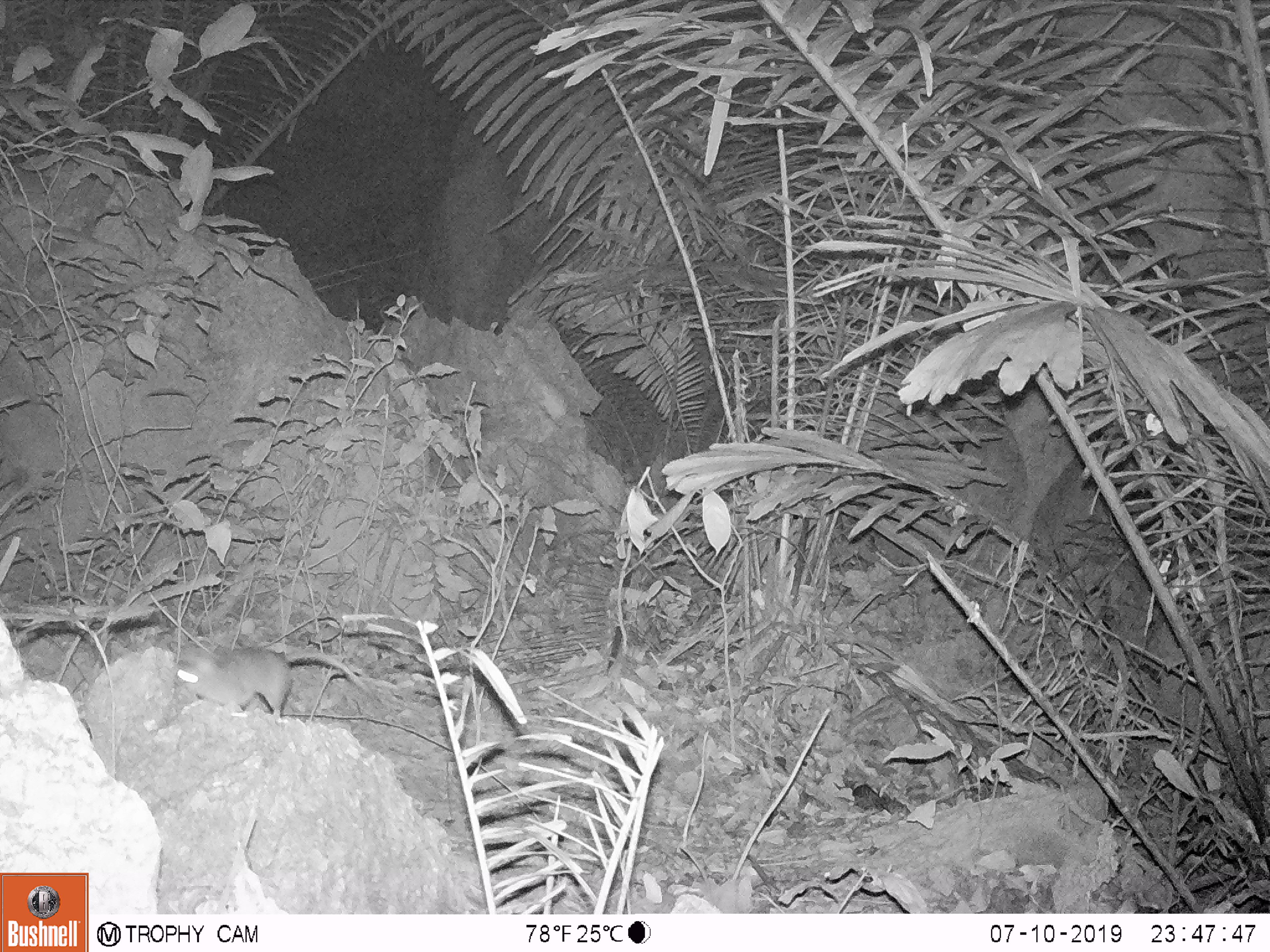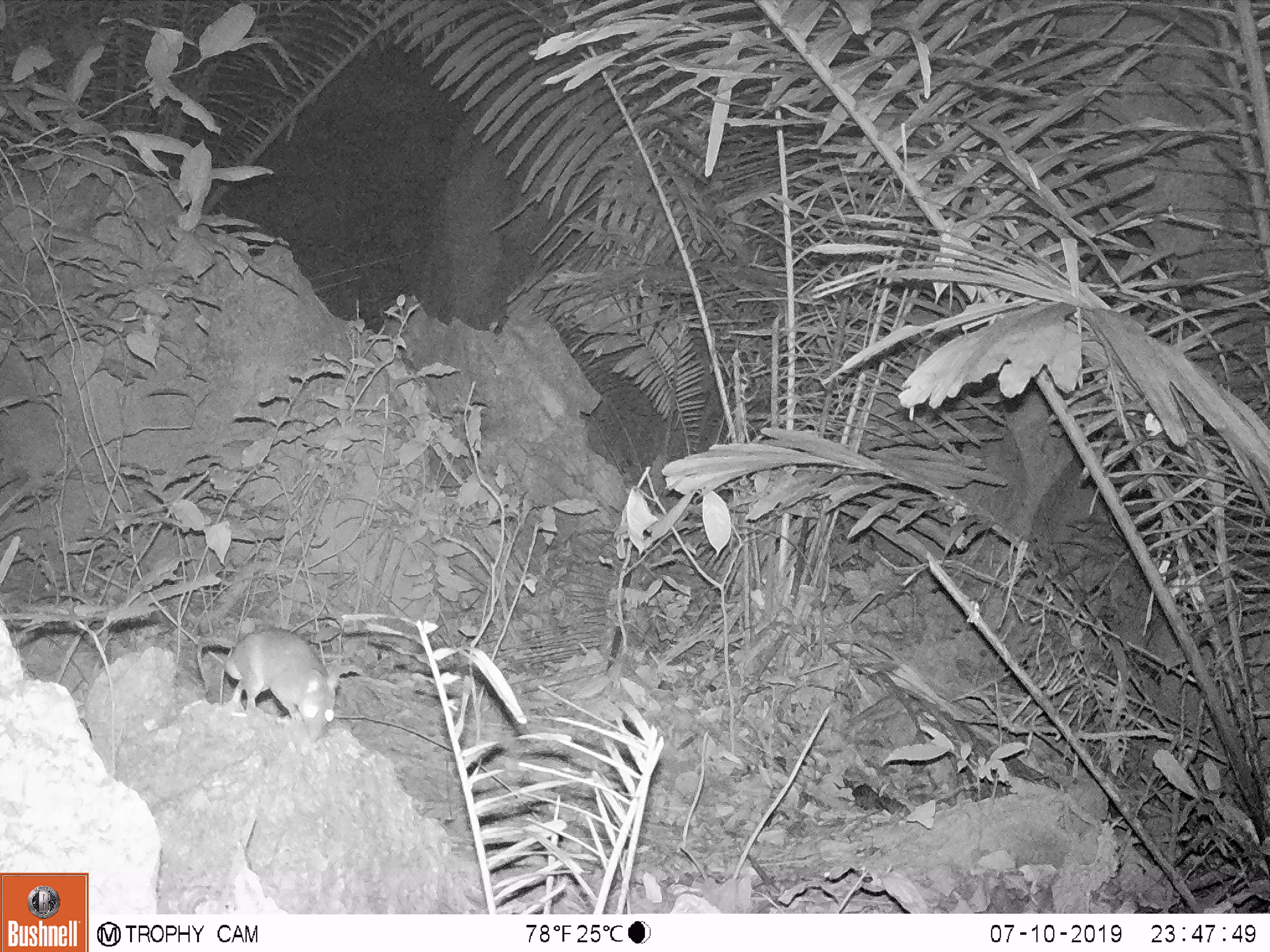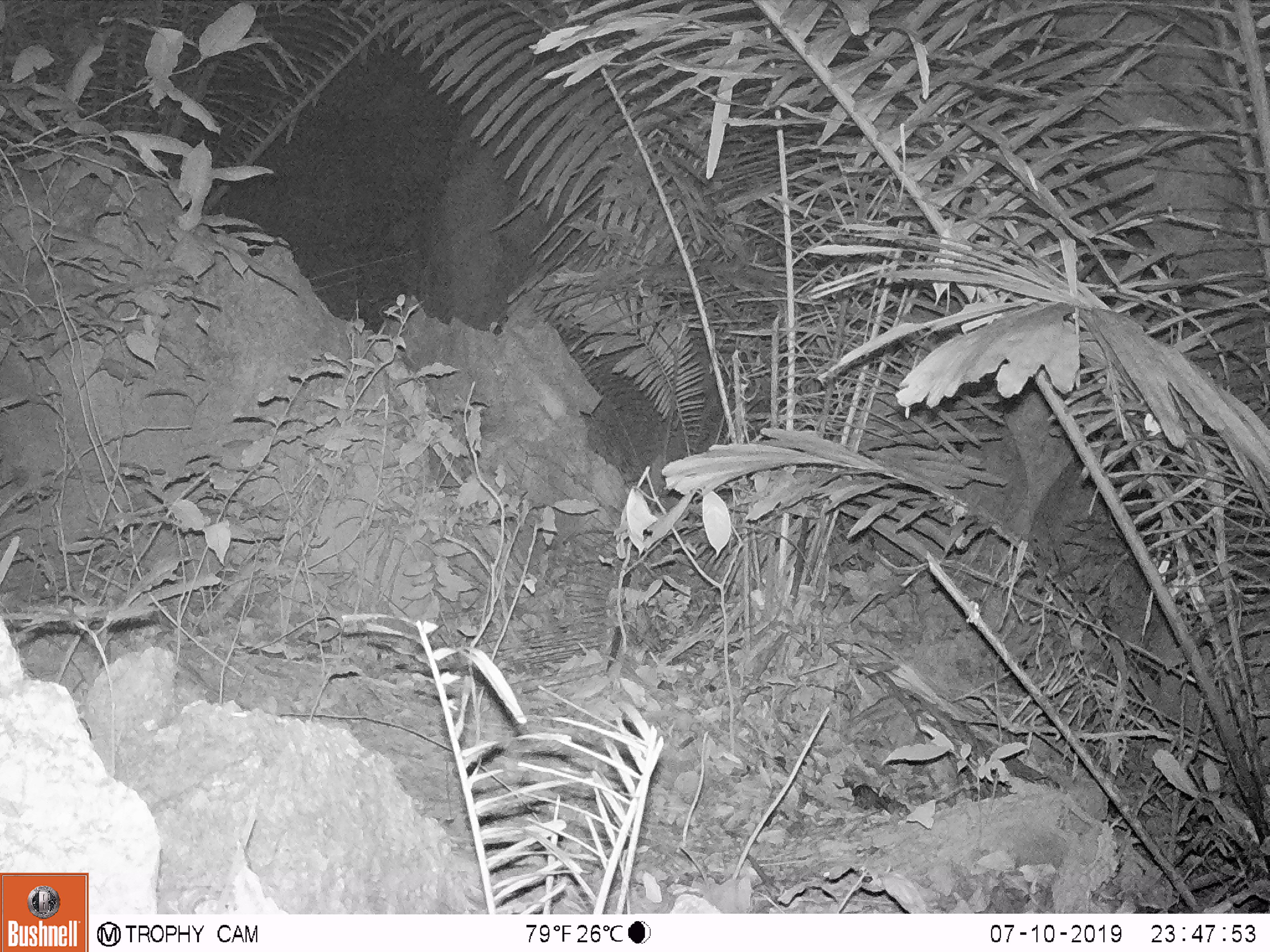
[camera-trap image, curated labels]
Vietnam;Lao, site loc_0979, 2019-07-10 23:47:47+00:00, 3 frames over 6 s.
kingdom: Animalia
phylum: Chordata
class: Mammalia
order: Rodentia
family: Muridae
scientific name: Muridae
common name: old-world mice and rats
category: unidentified murid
Unidentified murid (old-world mice and rats) (Muridae). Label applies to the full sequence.